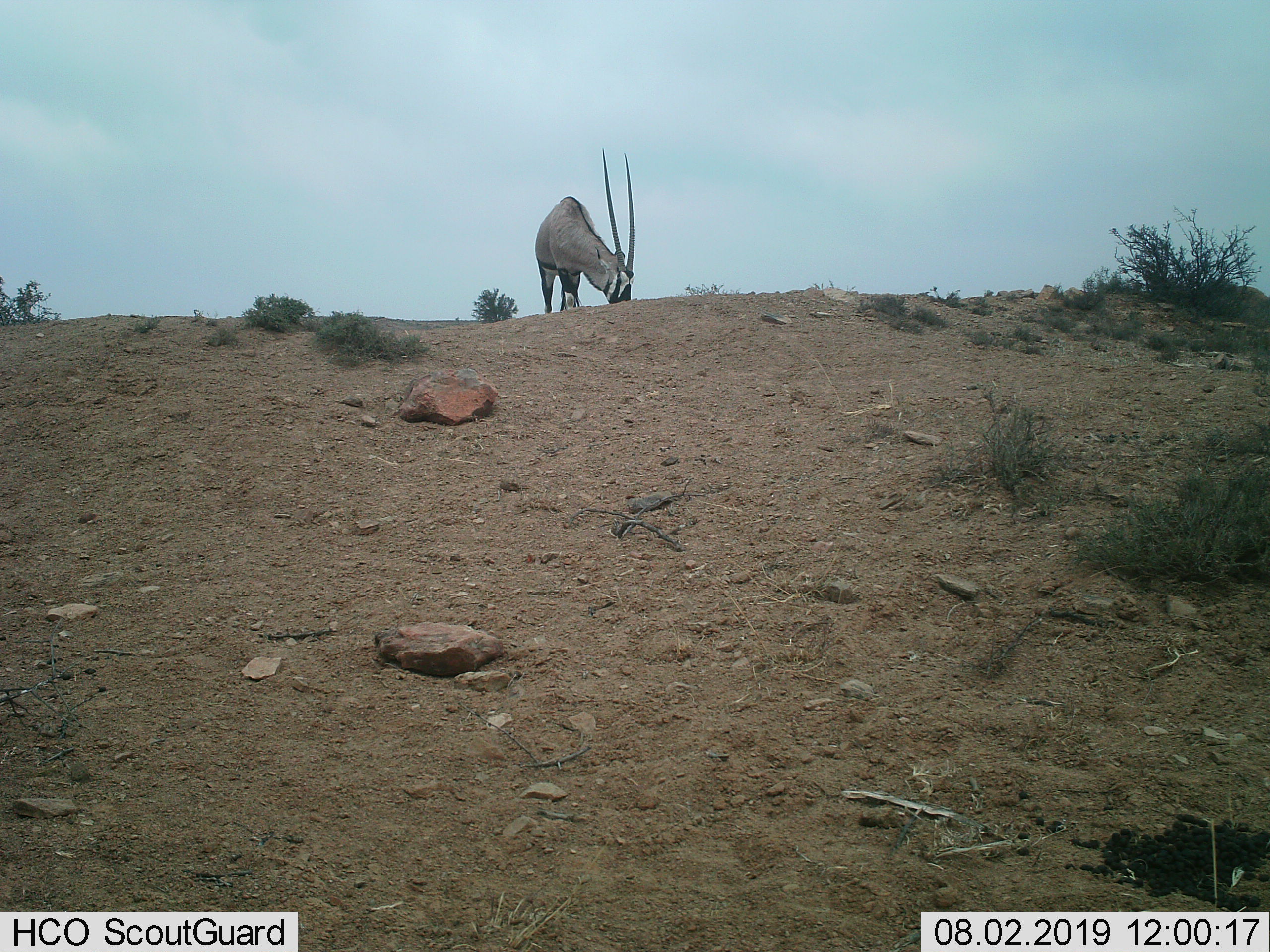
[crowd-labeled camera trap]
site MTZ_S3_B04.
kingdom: Animalia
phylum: Chordata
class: Mammalia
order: Artiodactyla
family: Bovidae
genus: Oryx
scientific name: Oryx gazella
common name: gemsbok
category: oryx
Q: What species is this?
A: Oryx (gemsbok) (Oryx gazella).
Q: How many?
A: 1.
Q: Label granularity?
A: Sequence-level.